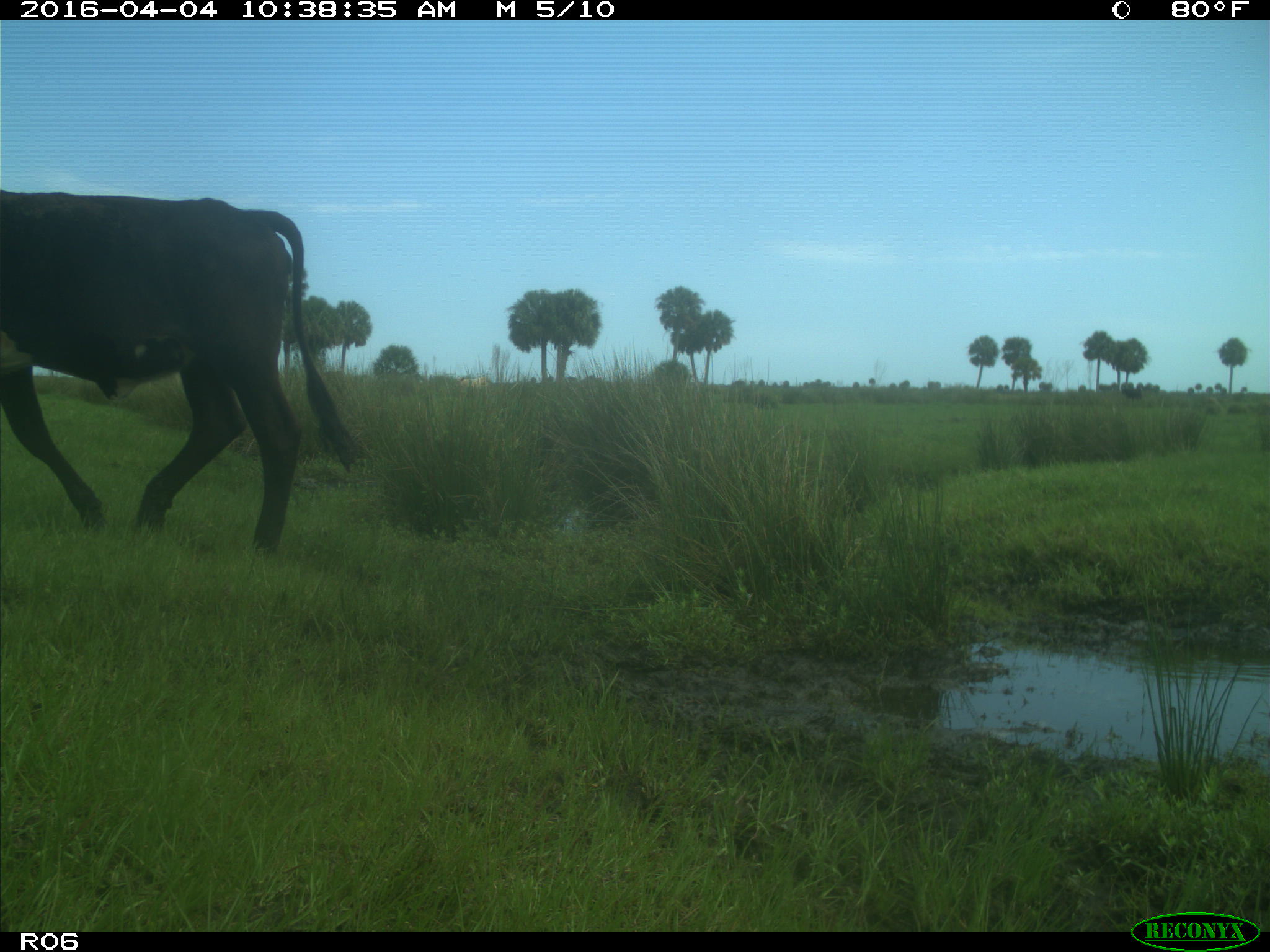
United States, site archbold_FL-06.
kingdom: Animalia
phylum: Chordata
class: Mammalia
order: Artiodactyla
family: Bovidae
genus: Bos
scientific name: Bos taurus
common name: domestic cow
Bos taurus (domestic cow).